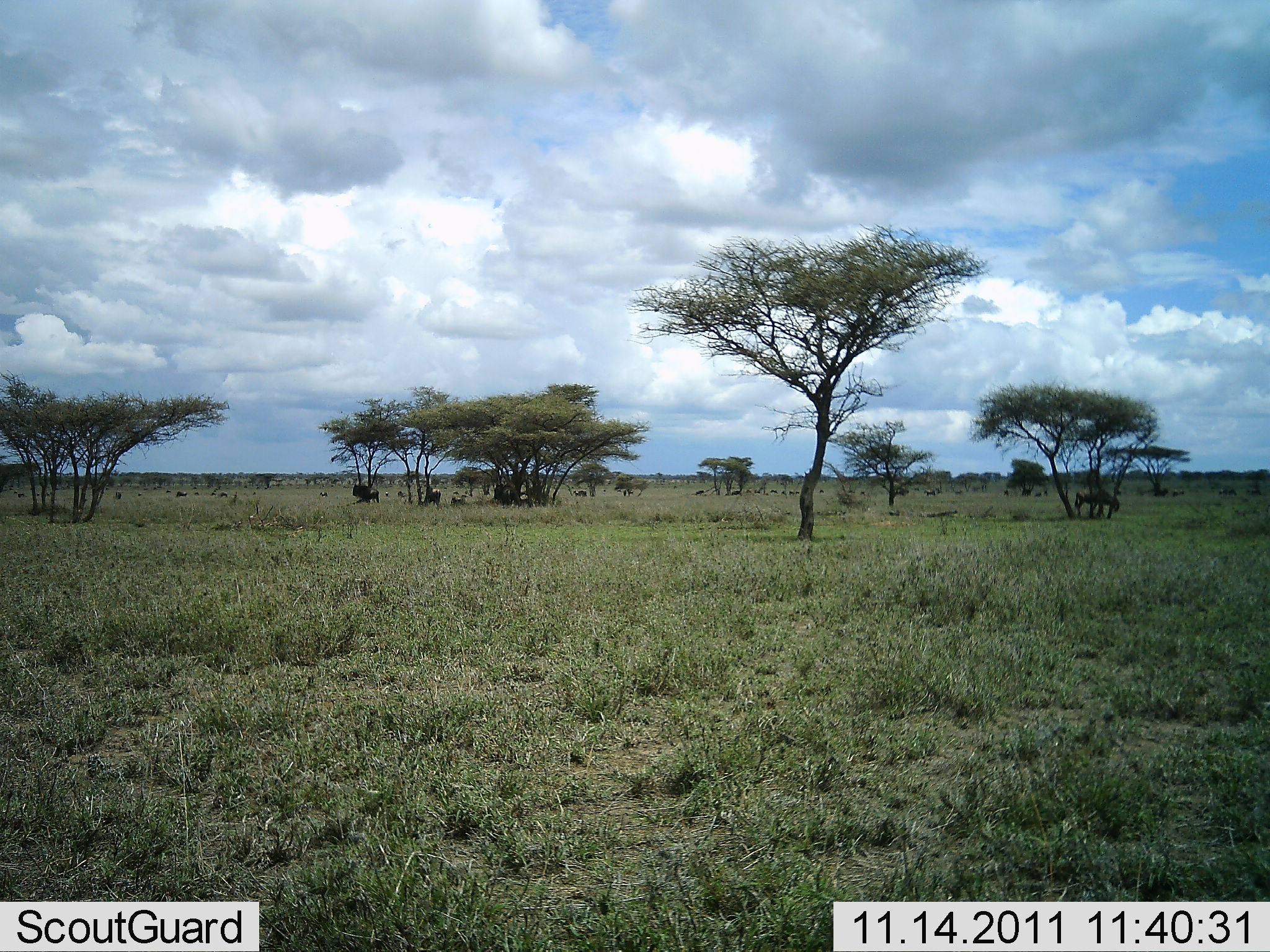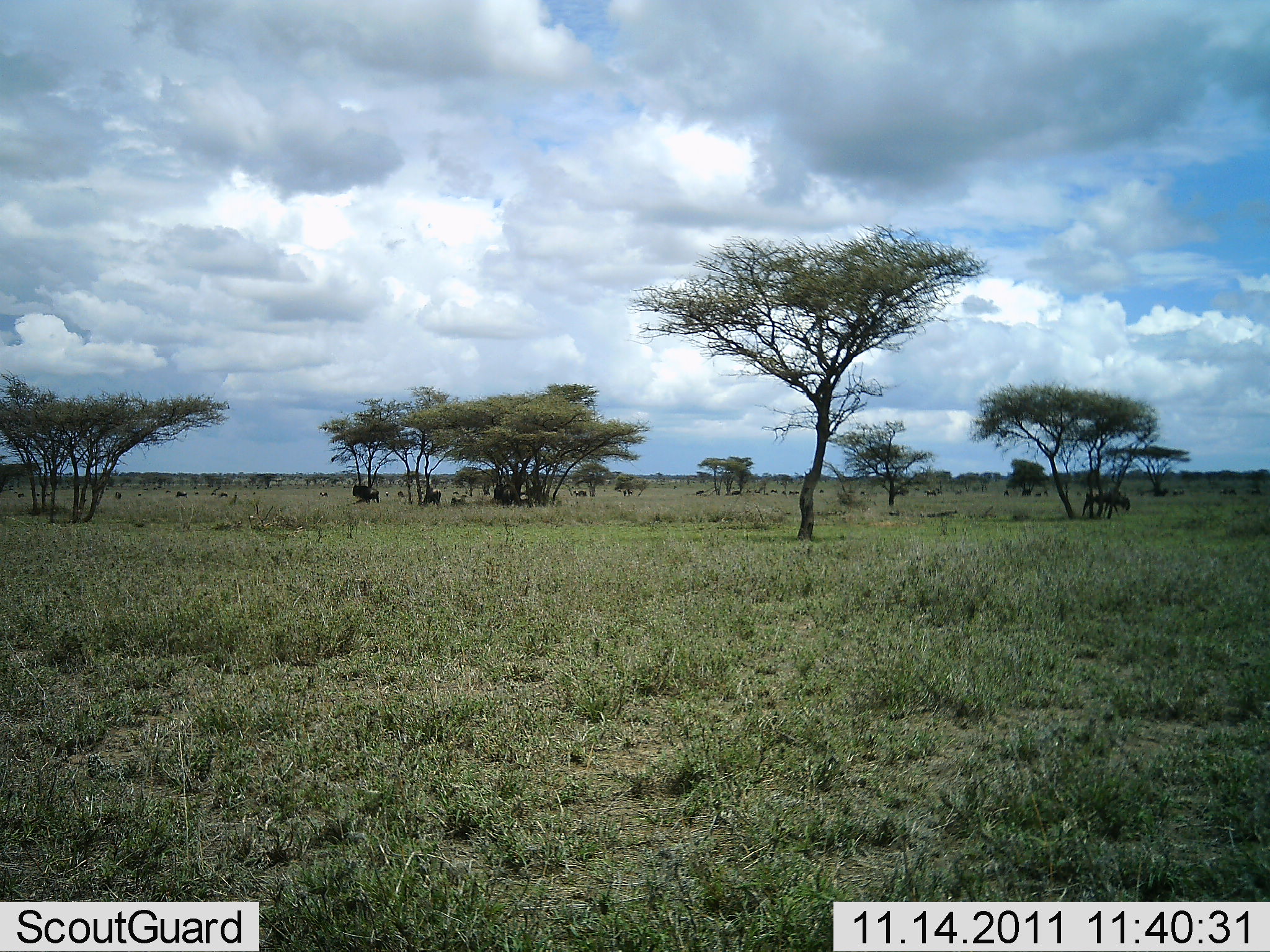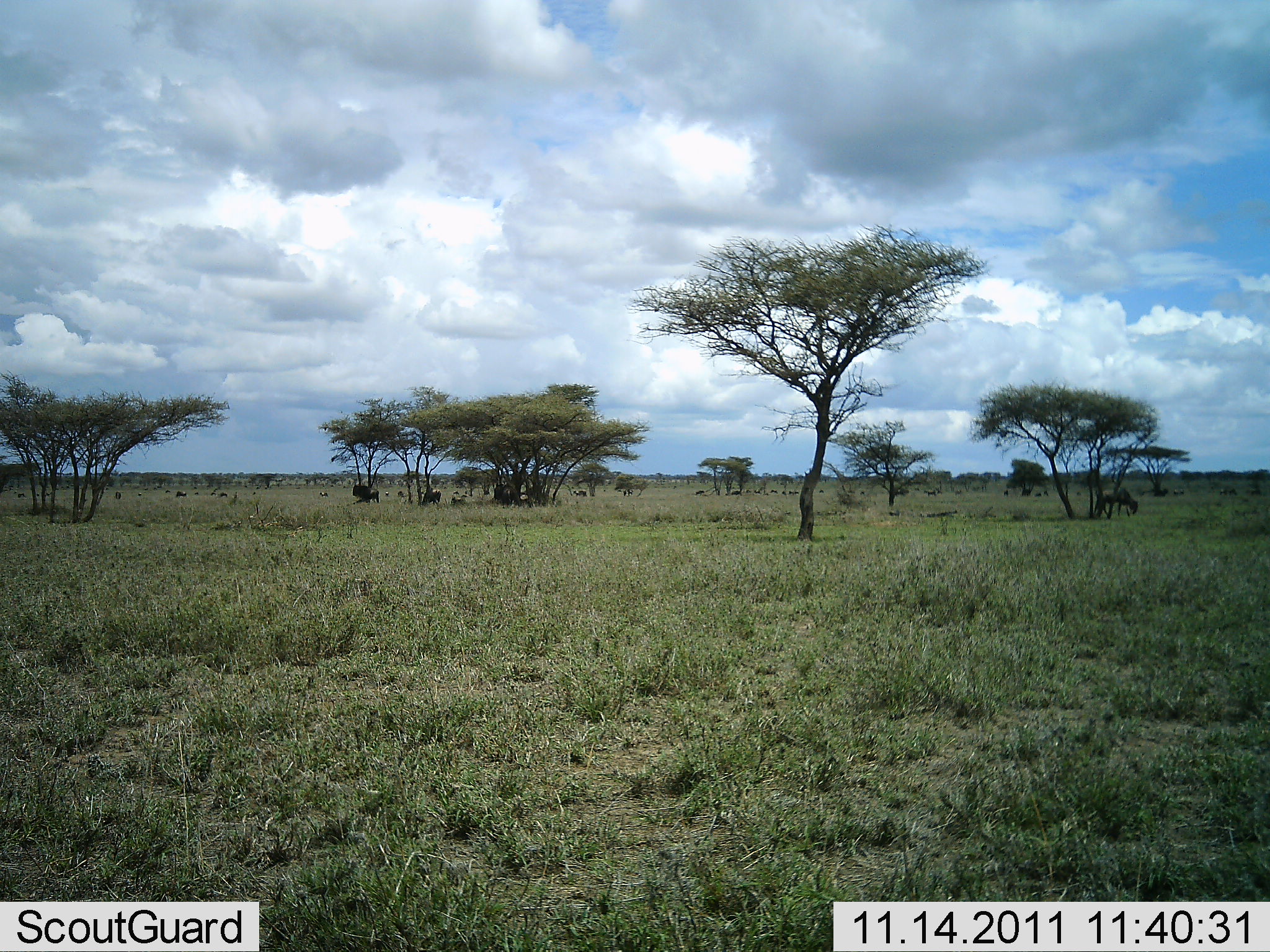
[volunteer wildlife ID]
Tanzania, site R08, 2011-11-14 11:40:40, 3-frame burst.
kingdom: Animalia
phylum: Chordata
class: Mammalia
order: Artiodactyla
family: Bovidae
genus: Connochaetes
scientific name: Connochaetes taurinus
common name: blue wildebeest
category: wildebeest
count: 4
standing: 33%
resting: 33%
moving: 67%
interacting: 0%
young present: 0%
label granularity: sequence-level